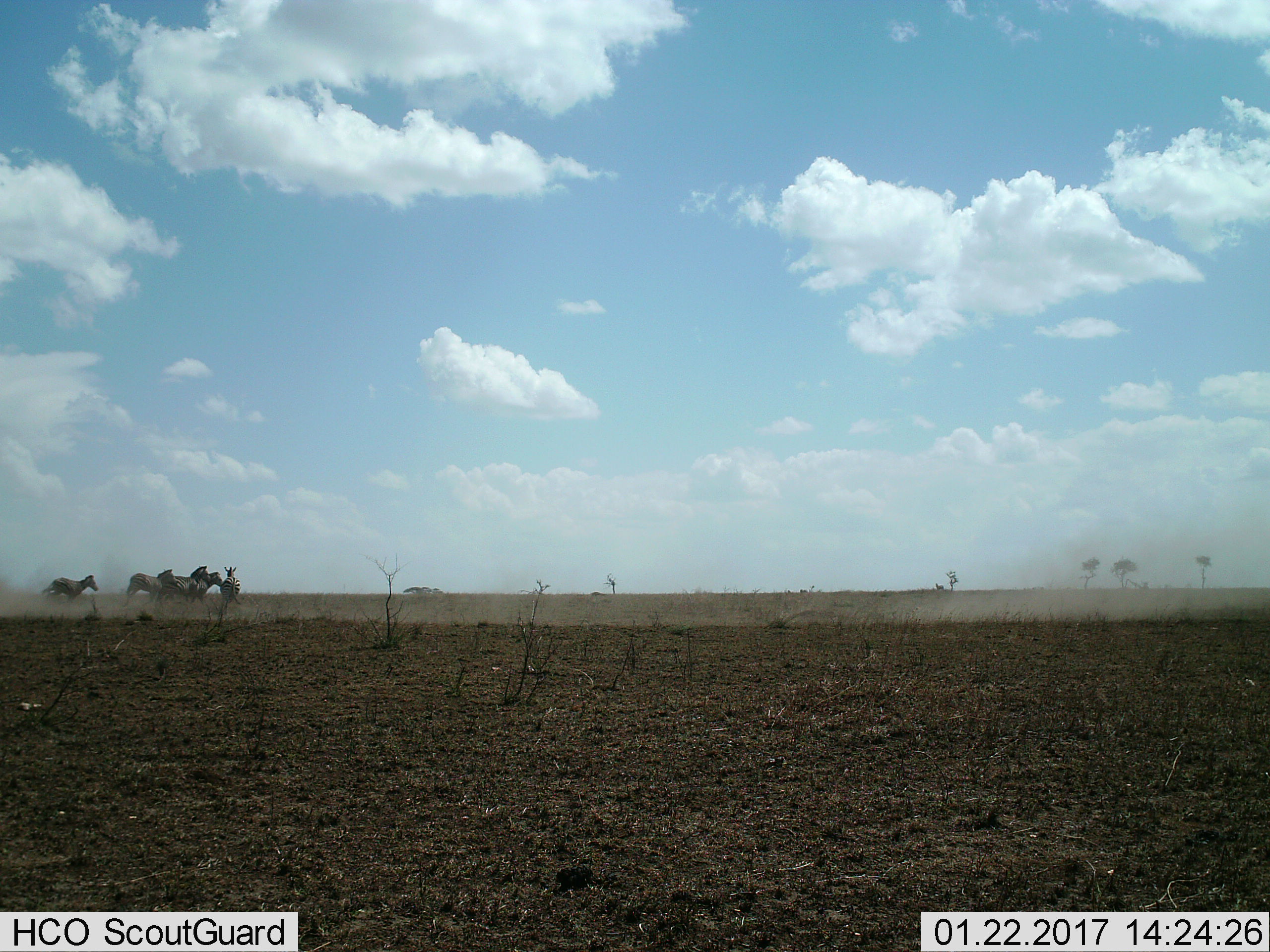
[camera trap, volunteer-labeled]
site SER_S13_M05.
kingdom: Animalia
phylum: Chordata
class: Mammalia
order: Perissodactyla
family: Equidae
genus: Equus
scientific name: Equus quagga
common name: plains zebra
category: zebraplains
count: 5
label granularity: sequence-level